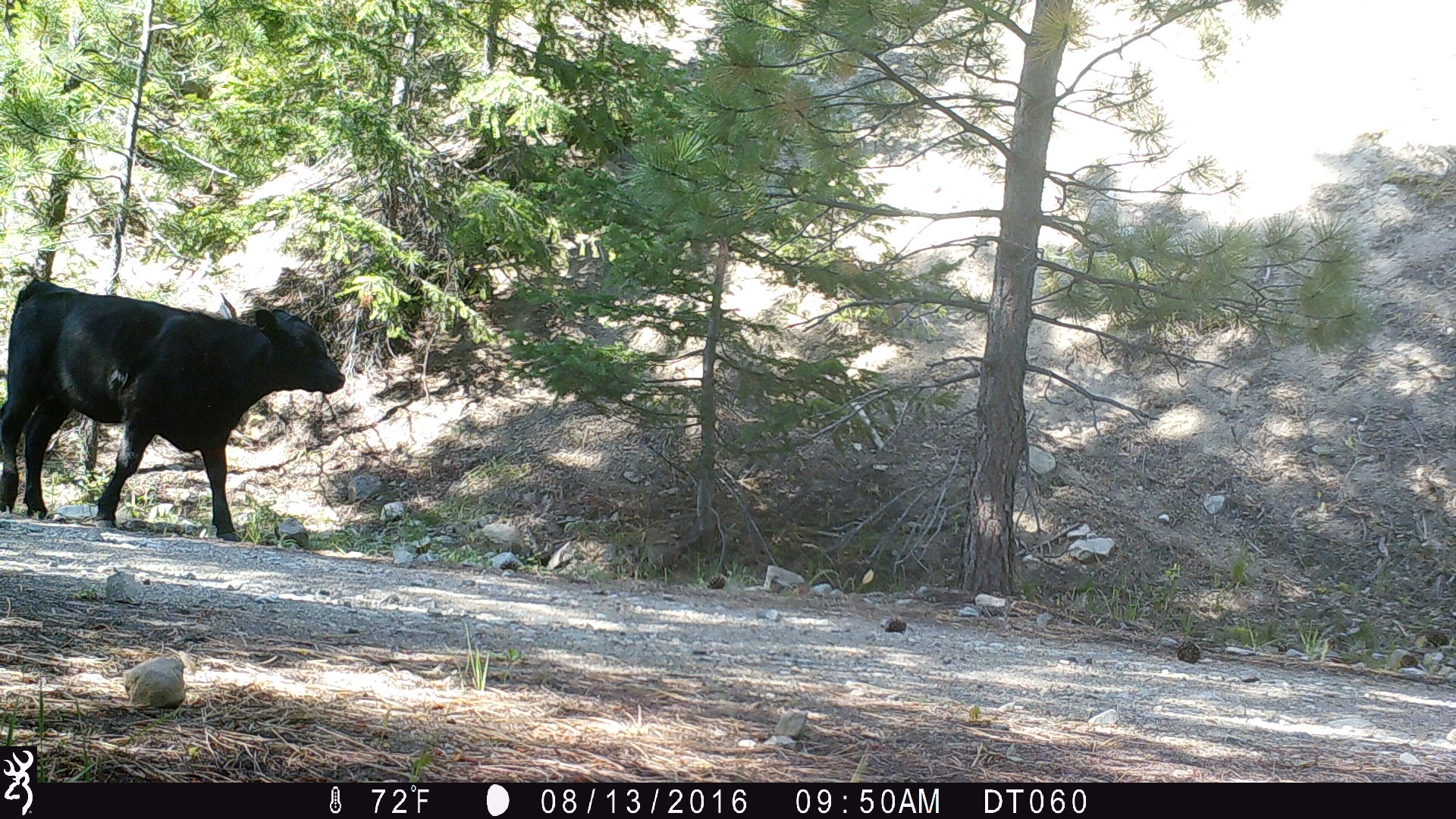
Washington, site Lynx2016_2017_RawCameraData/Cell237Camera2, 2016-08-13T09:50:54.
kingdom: Animalia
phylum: Chordata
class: Mammalia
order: Artiodactyla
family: Bovidae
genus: Bos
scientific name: Bos taurus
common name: domestic cattle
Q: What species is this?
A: Domestic cattle (Bos taurus).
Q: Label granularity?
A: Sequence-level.